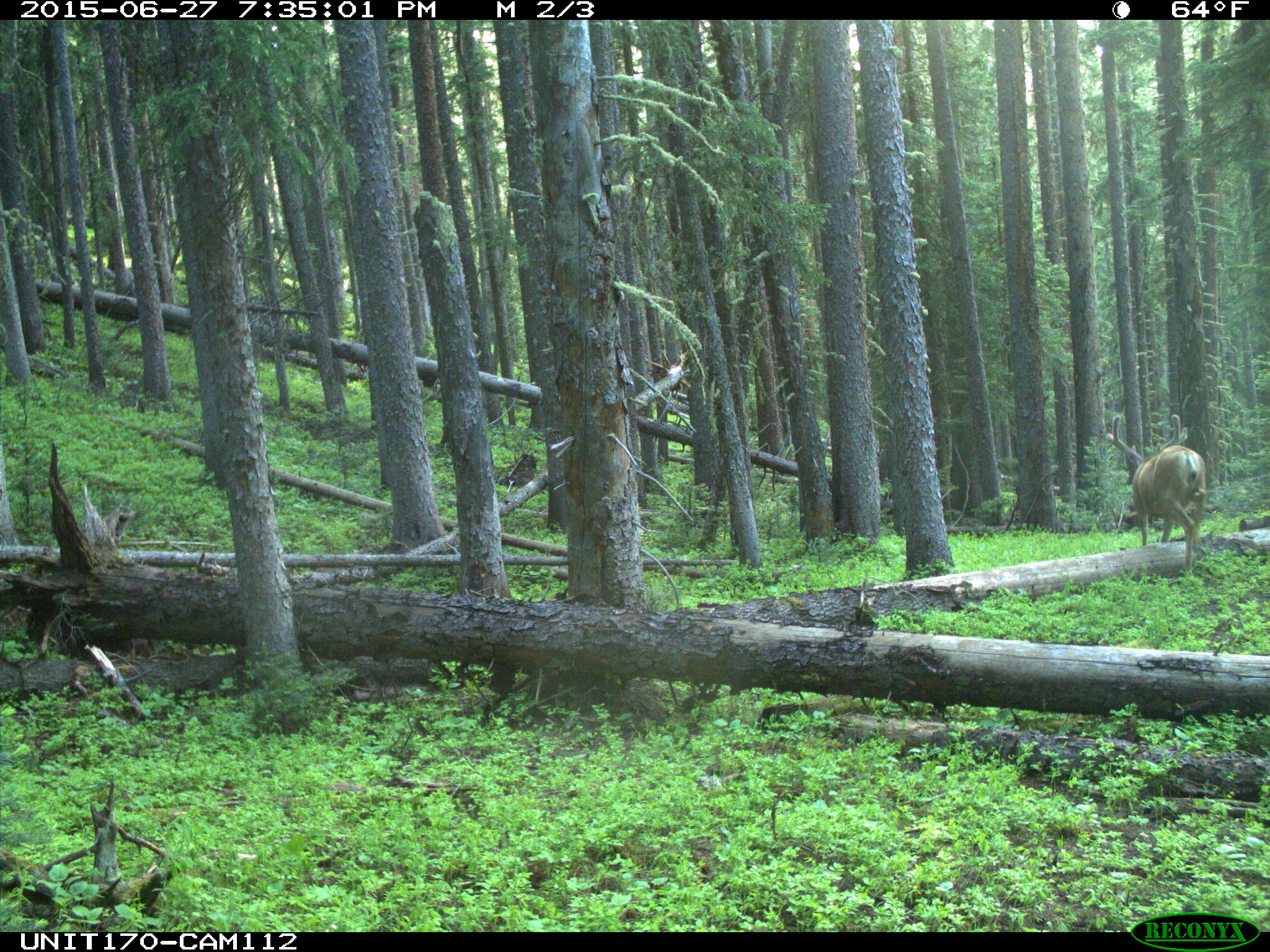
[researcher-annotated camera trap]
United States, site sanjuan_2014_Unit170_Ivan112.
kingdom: Animalia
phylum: Chordata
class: Mammalia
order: Artiodactyla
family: Cervidae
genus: Odocoileus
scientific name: Odocoileus hemionus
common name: mule deer